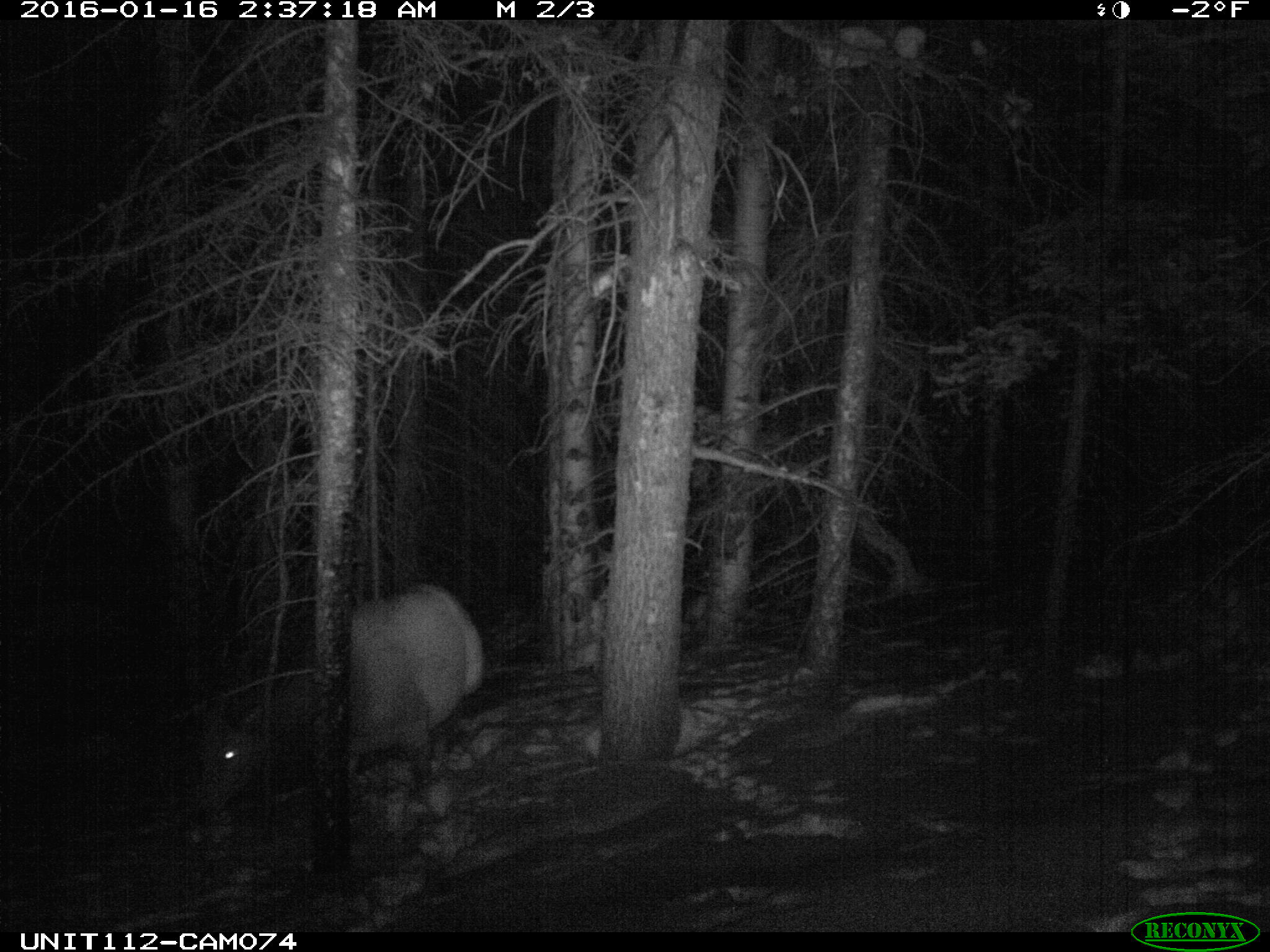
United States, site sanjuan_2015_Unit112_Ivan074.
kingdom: Animalia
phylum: Chordata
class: Mammalia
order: Artiodactyla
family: Cervidae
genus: Cervus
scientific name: Cervus elaphus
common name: red deer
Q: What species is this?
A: Cervus elaphus (red deer).